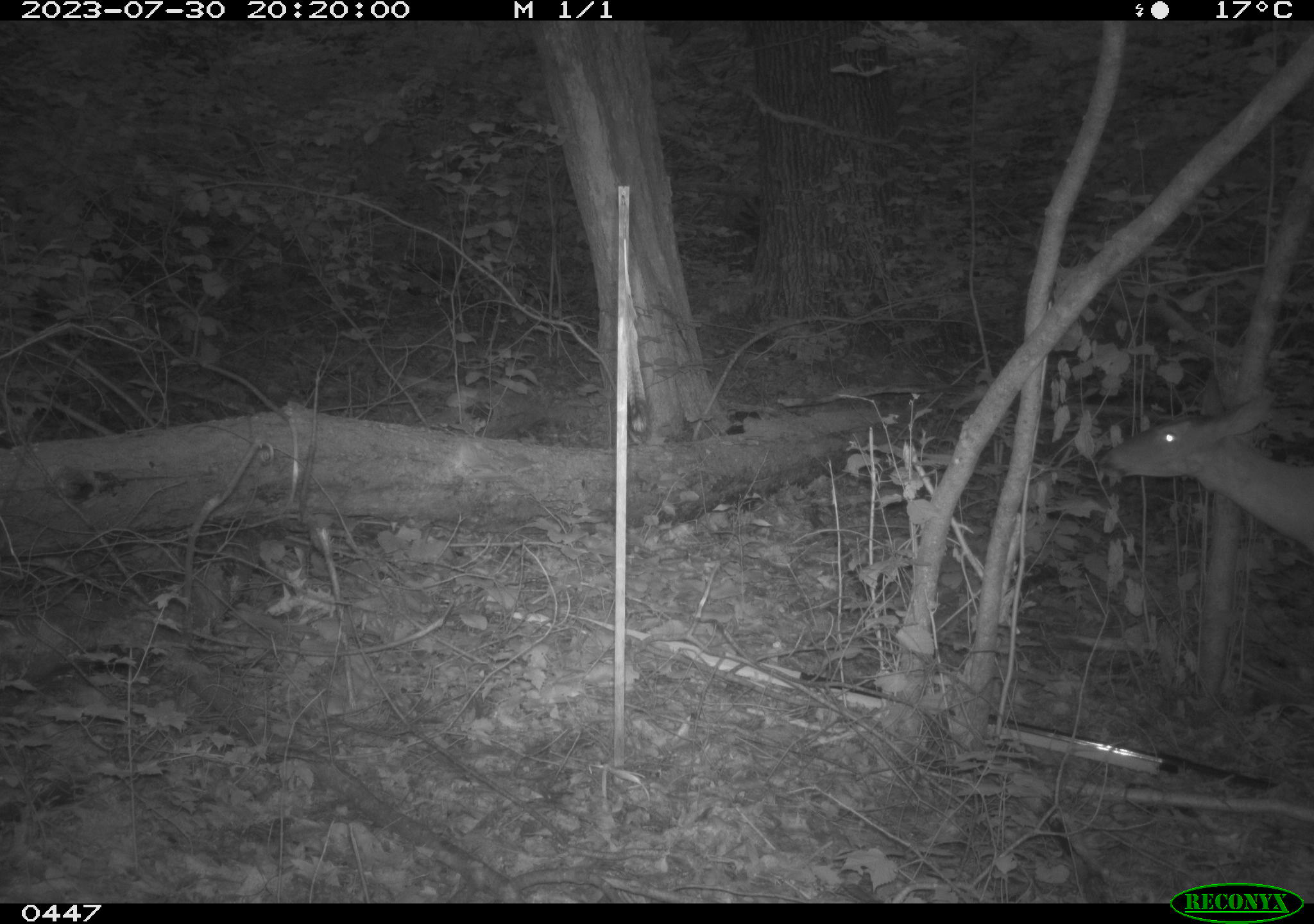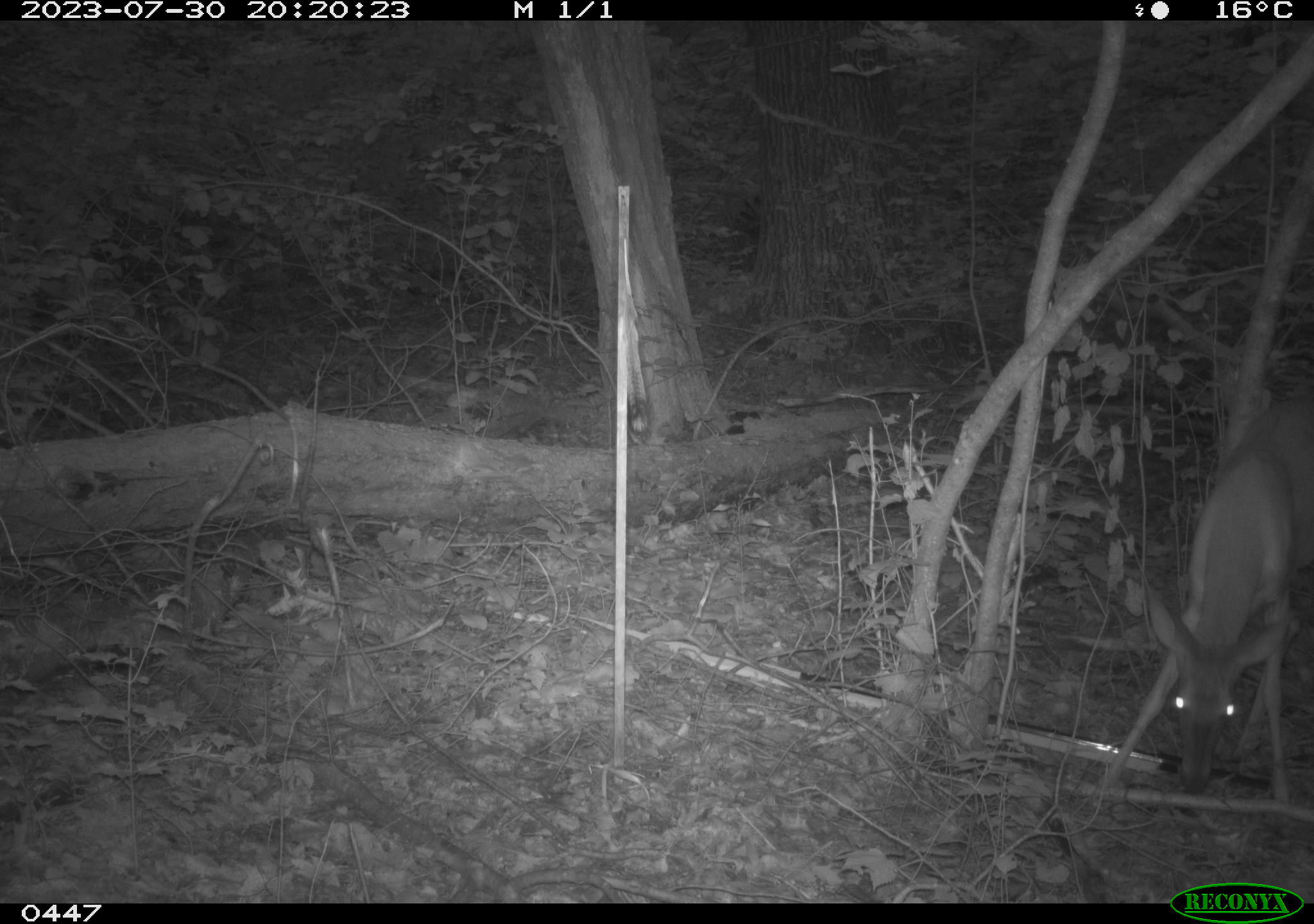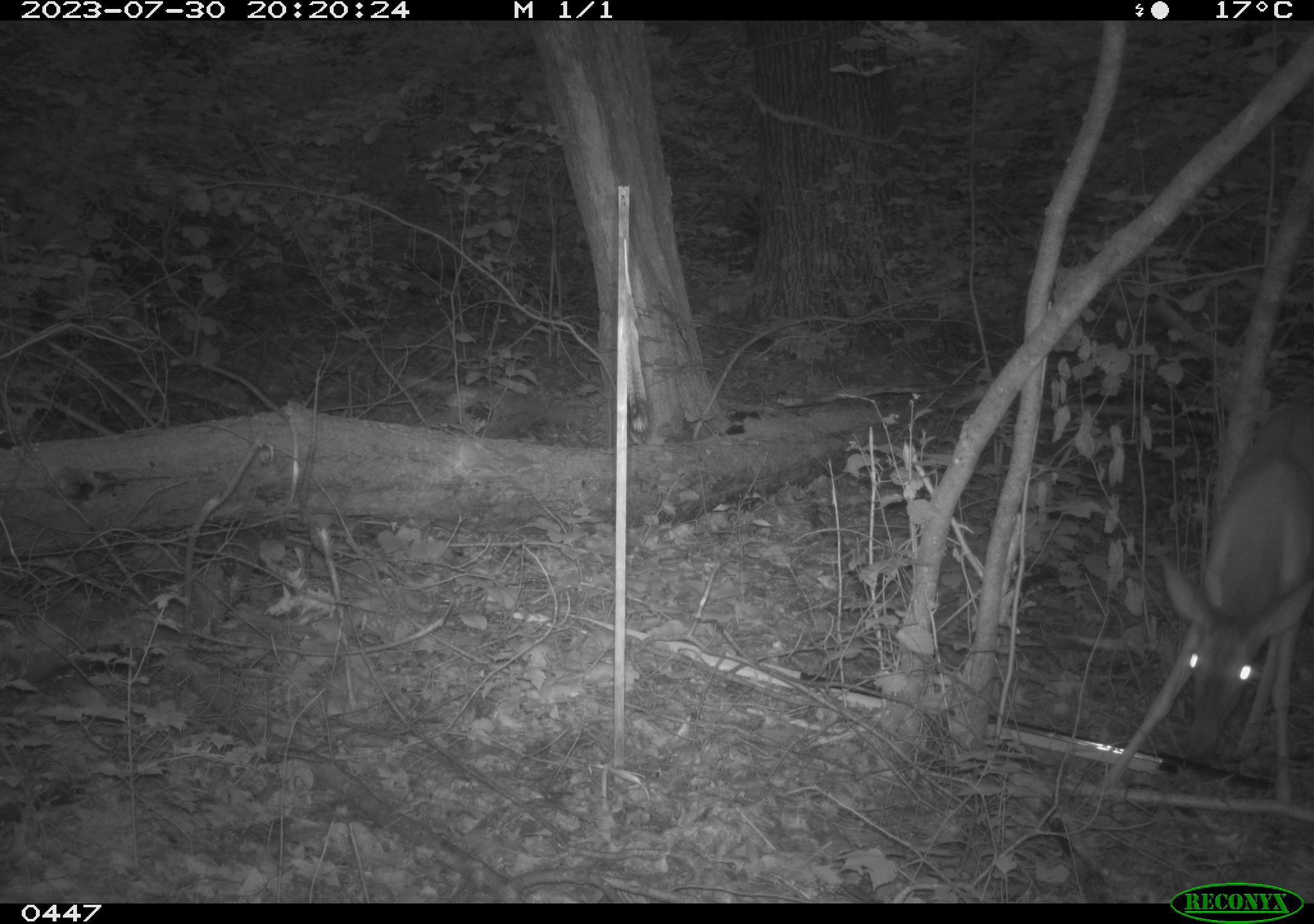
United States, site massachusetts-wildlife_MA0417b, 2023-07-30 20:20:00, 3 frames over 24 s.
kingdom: Animalia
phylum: Chordata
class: Mammalia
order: Artiodactyla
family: Cervidae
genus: Odocoileus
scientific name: Odocoileus virginianus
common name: white-tailed deer